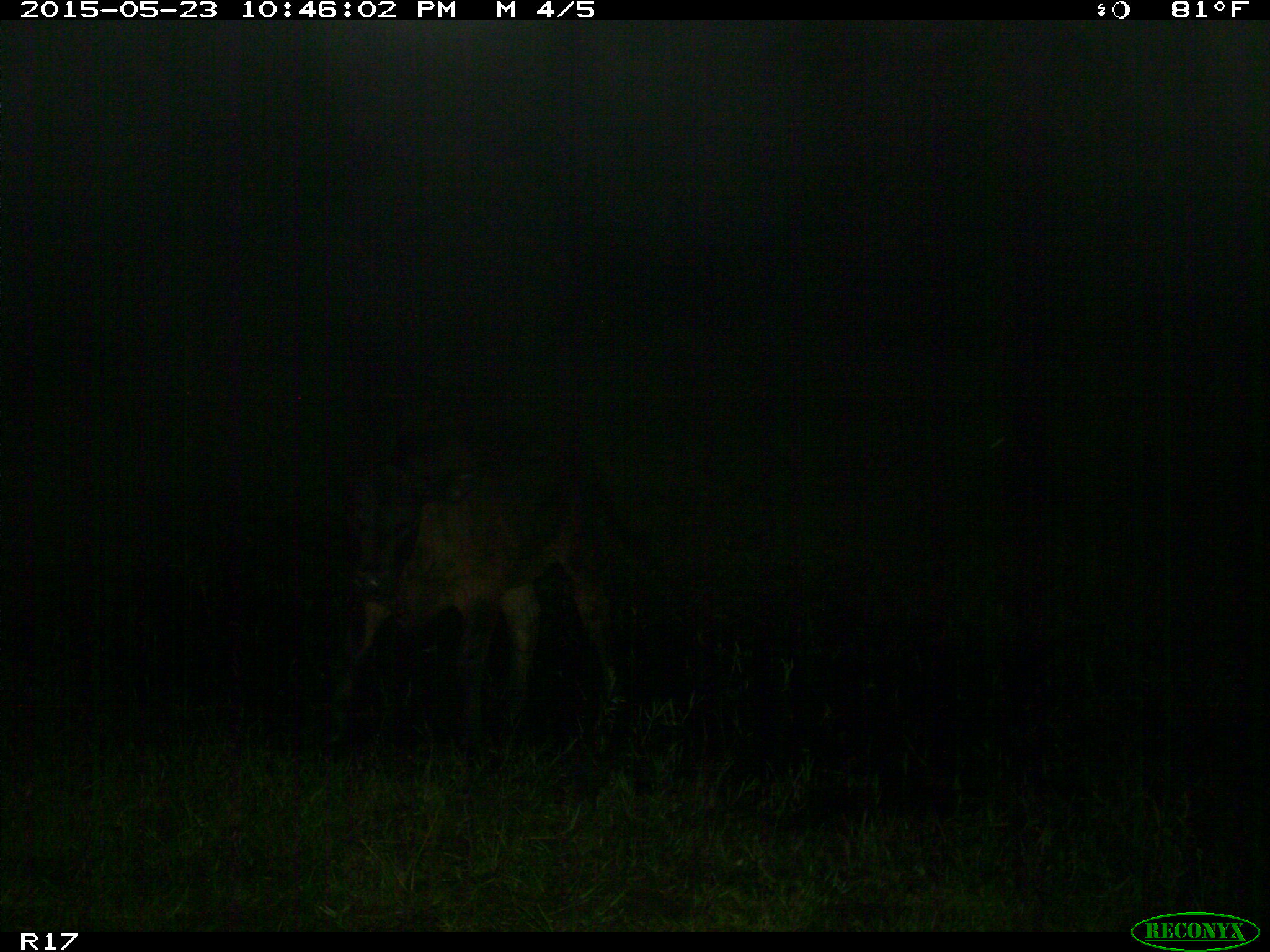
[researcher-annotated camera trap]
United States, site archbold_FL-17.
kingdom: Animalia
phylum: Chordata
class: Mammalia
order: Artiodactyla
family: Bovidae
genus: Bos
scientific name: Bos taurus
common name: domestic cow